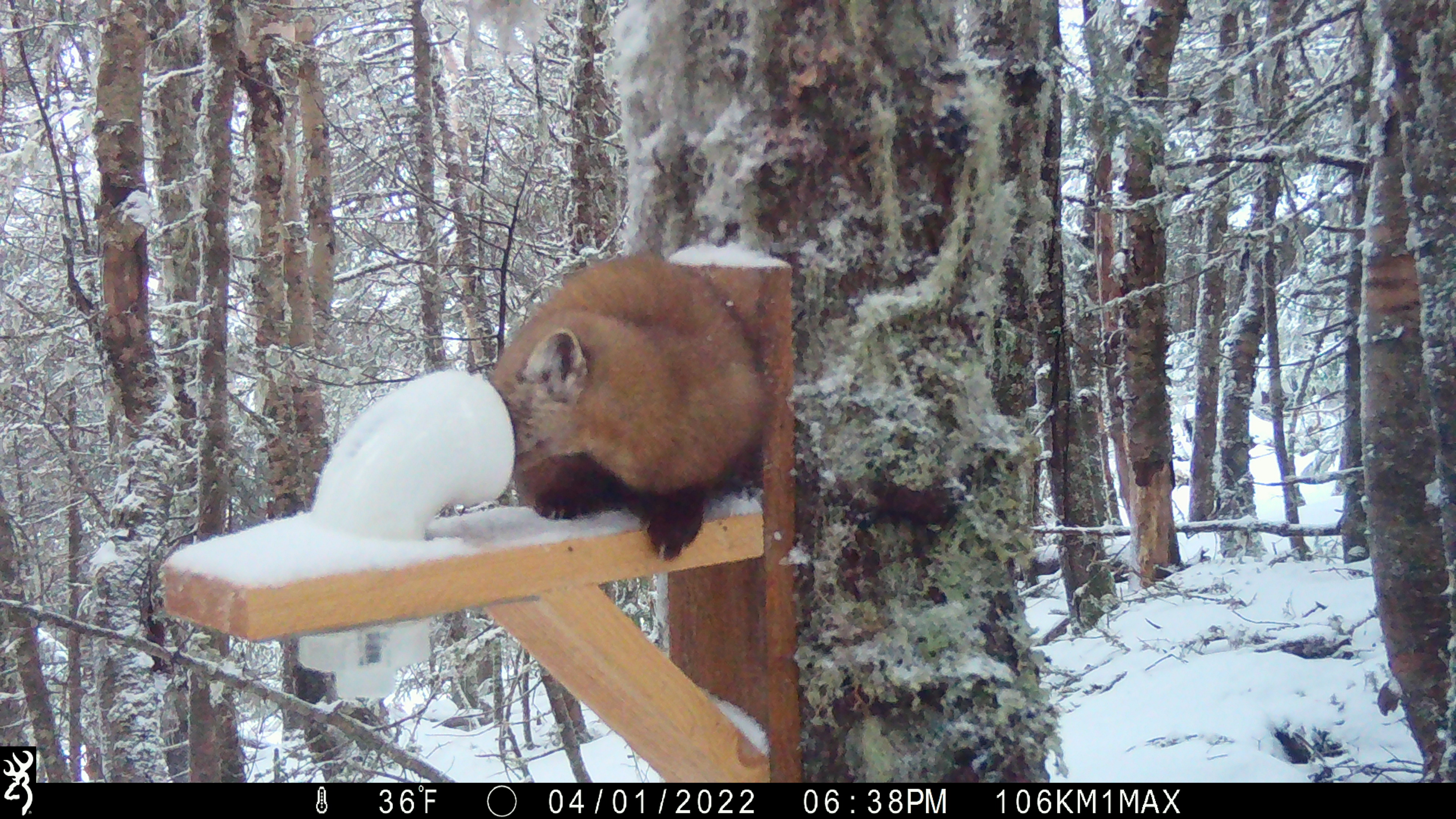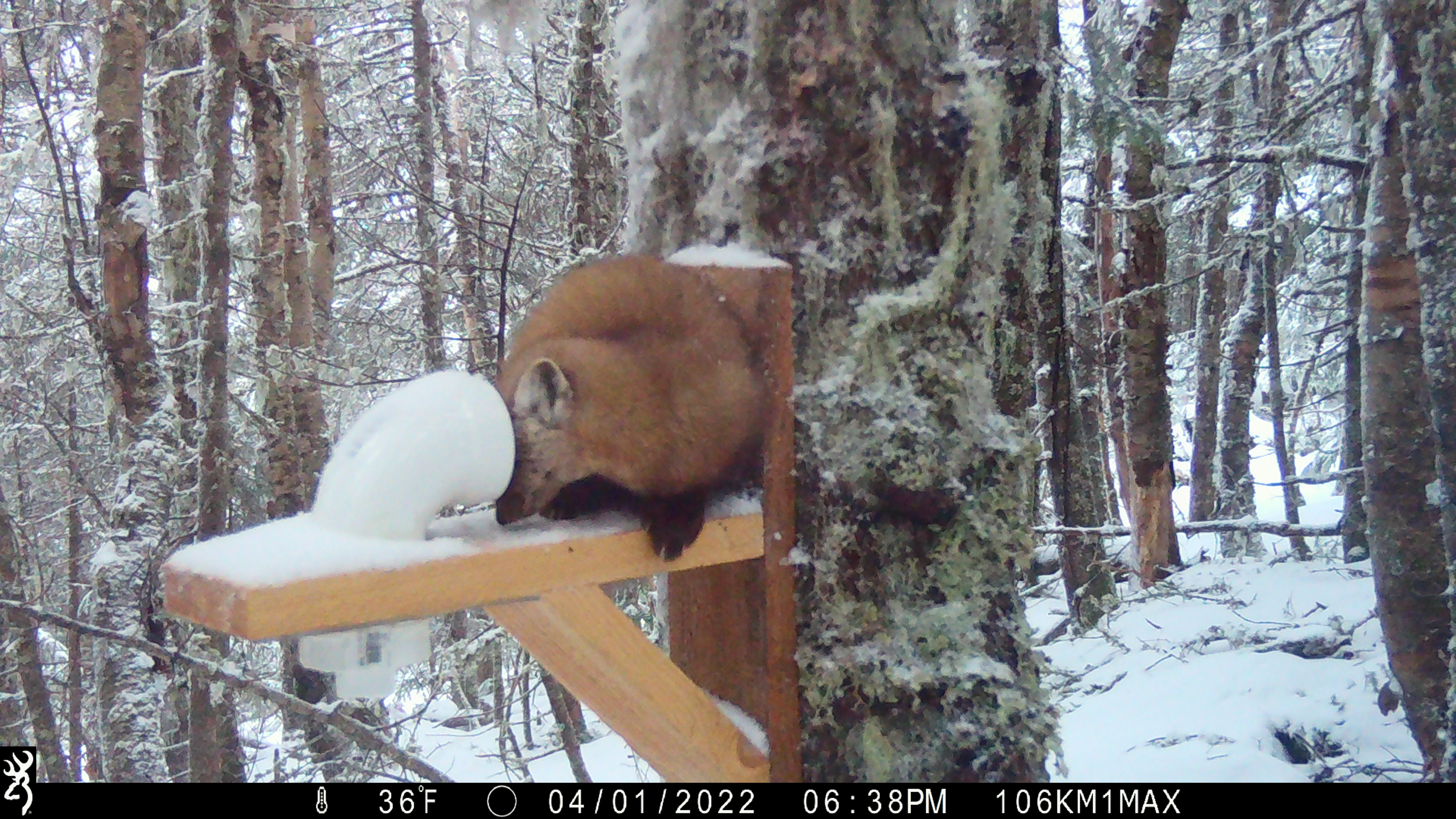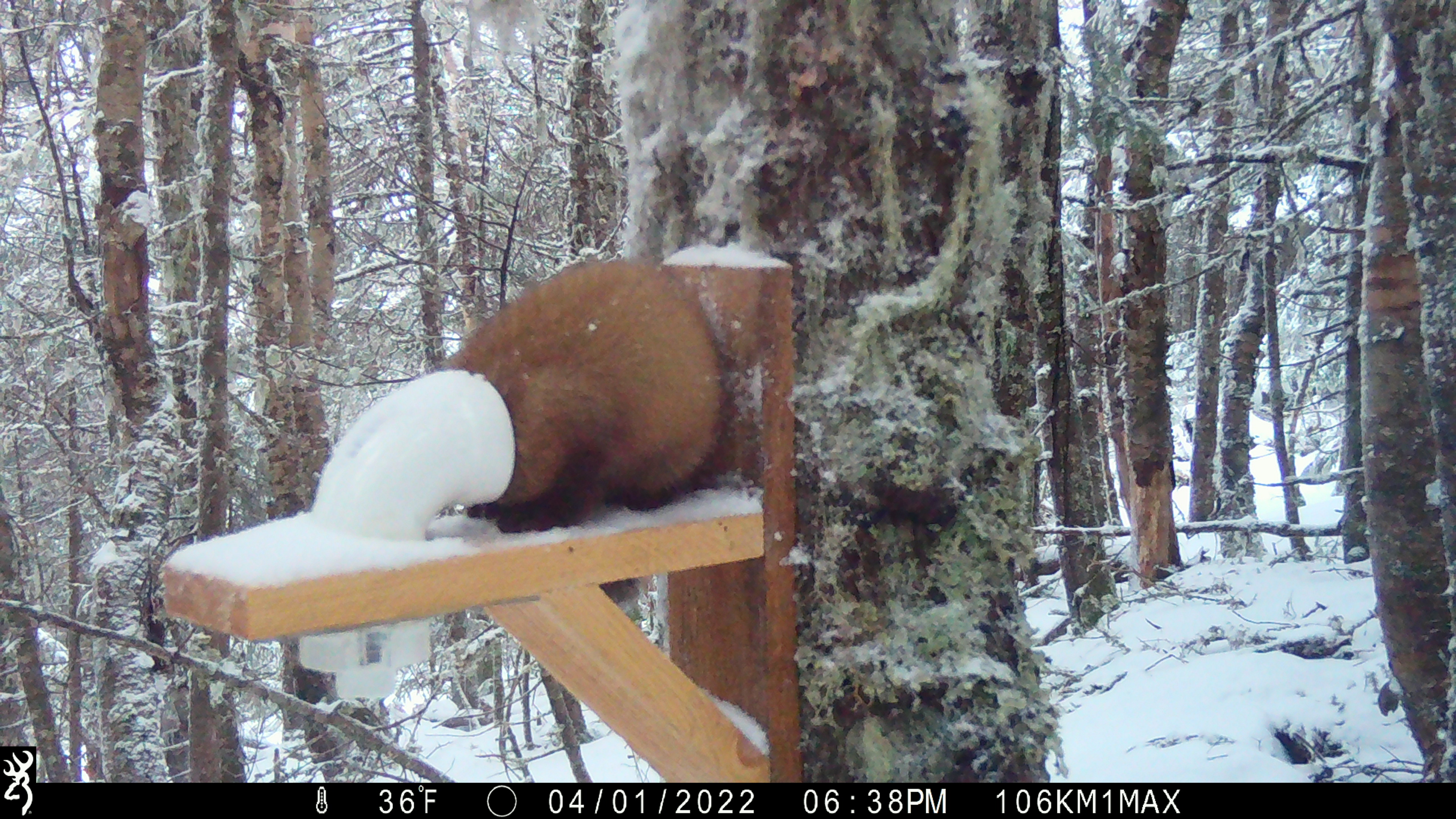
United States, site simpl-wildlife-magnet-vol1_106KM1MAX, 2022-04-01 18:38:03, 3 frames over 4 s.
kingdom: Animalia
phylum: Chordata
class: Mammalia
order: Carnivora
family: Mustelidae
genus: Martes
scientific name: Martes americana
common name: american marten